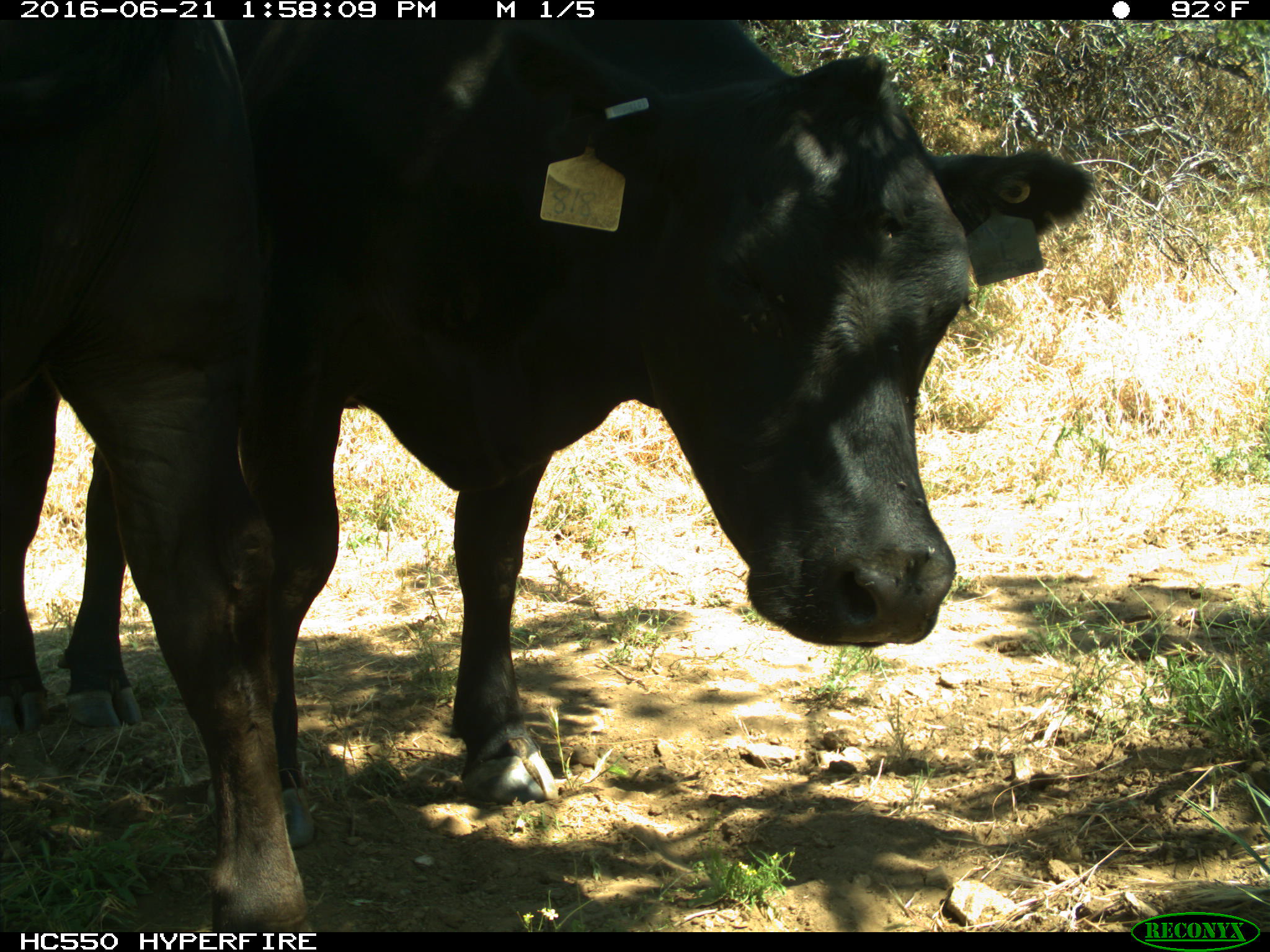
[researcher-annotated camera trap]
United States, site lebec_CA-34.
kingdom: Animalia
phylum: Chordata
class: Mammalia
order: Artiodactyla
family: Bovidae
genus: Bos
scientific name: Bos taurus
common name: domestic cow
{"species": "Bos taurus (domestic cow)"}